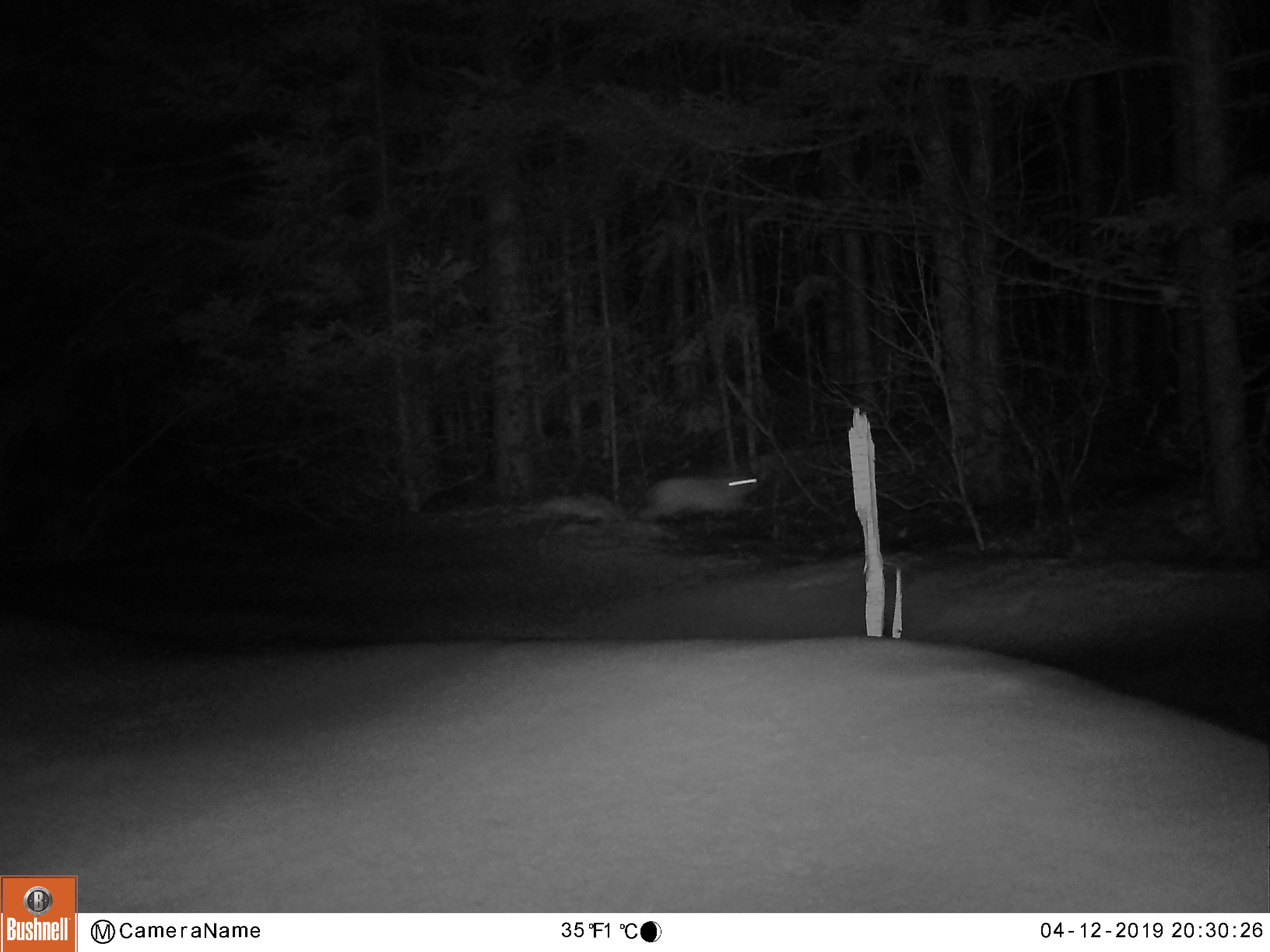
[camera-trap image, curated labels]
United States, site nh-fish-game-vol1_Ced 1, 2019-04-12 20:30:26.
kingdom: Animalia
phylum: Chordata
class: Mammalia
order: Lagomorpha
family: Leporidae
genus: Lepus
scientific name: Lepus americanus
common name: snowshoe hare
Snowshoe hare (Lepus americanus).